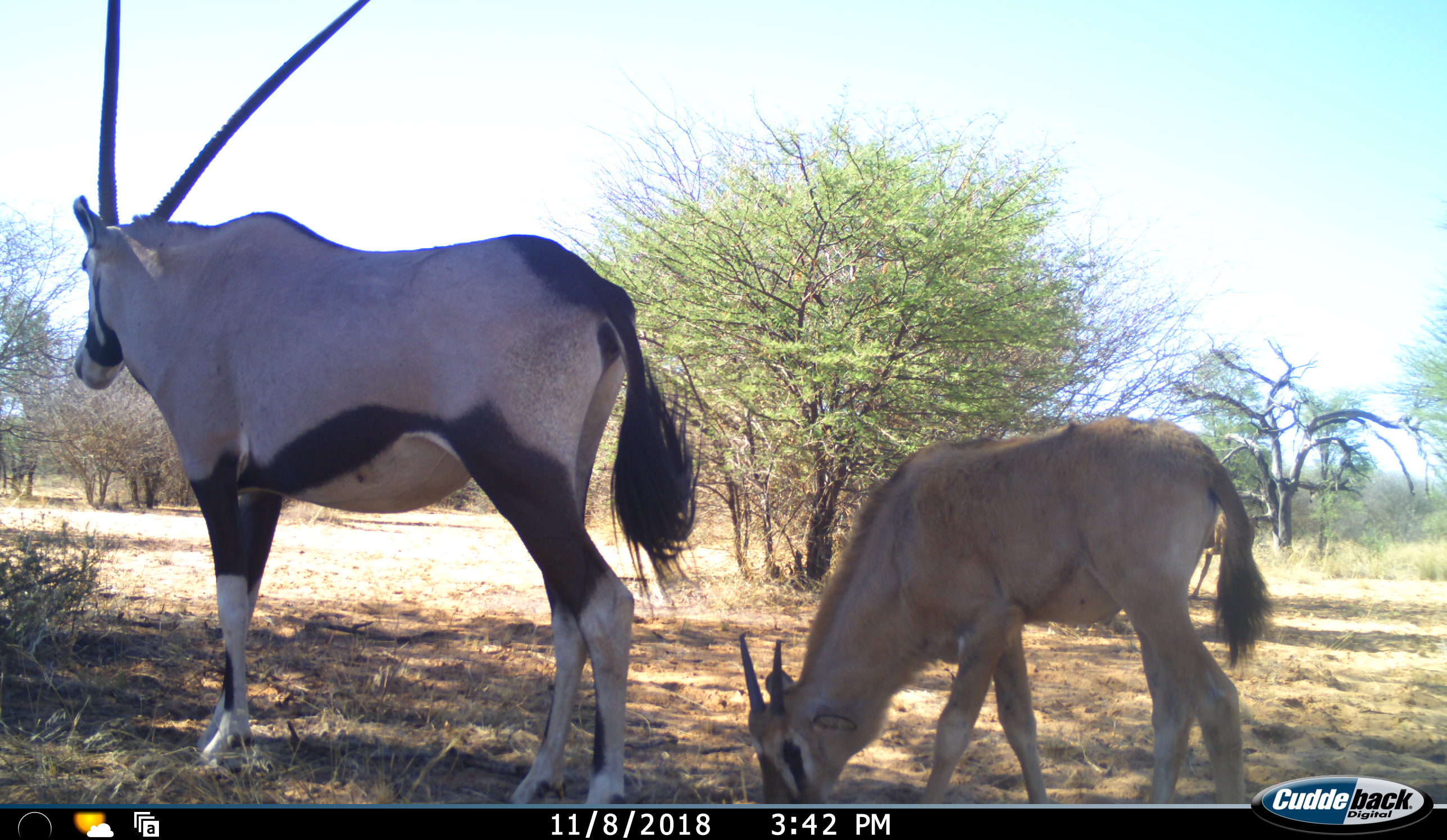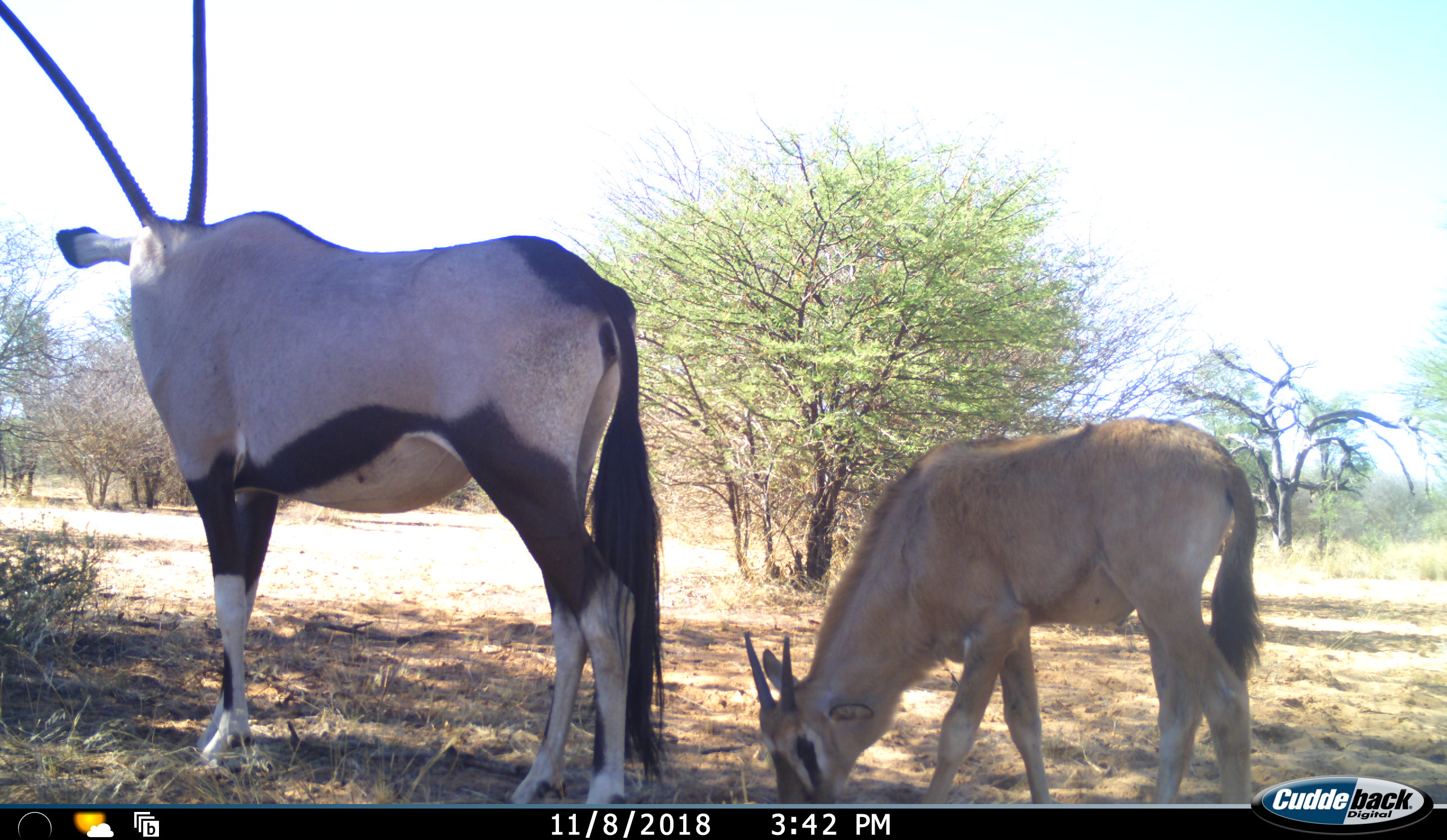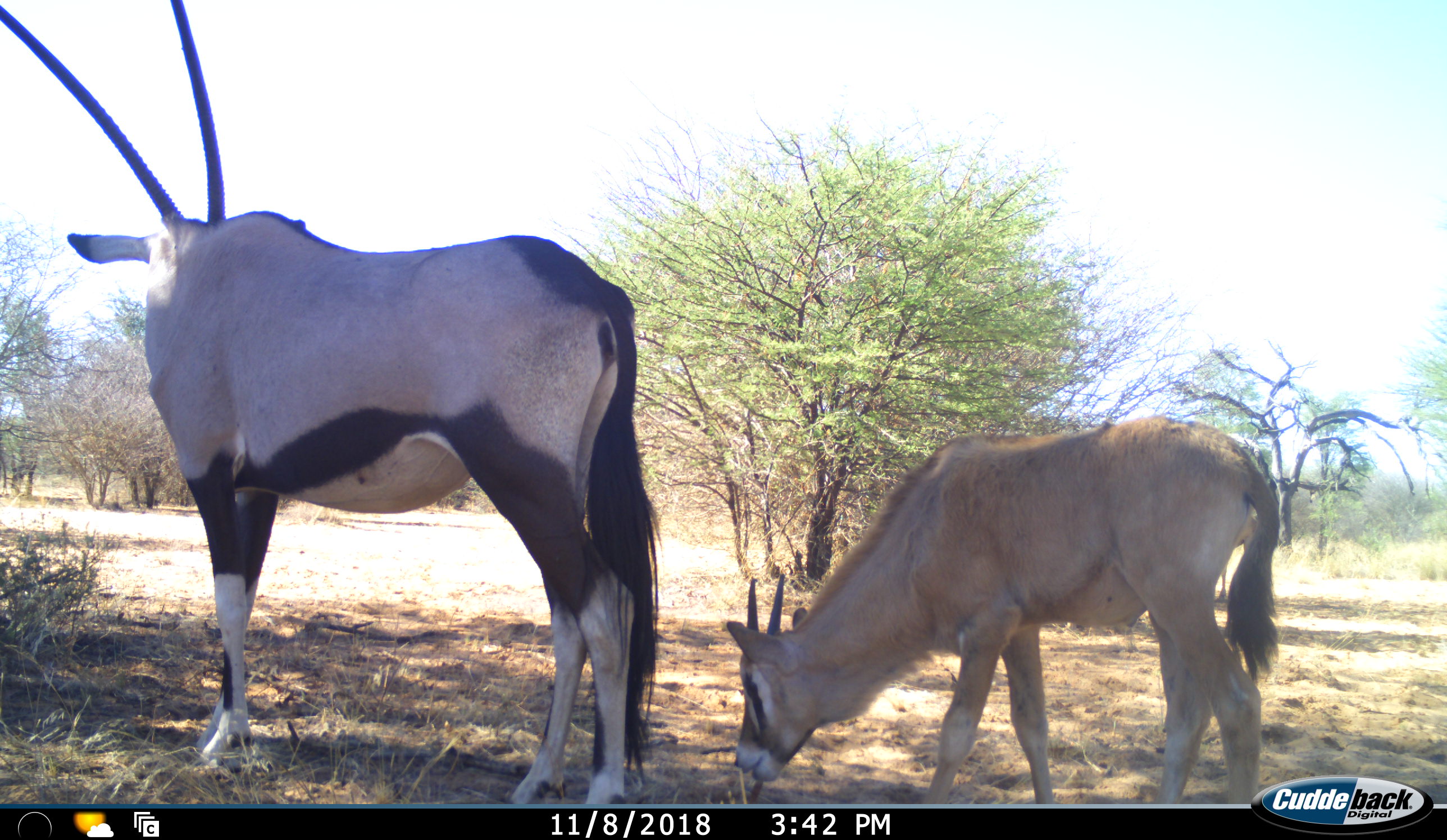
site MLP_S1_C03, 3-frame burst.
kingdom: Animalia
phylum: Chordata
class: Mammalia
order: Artiodactyla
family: Bovidae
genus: Oryx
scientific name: Oryx gazella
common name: gemsbok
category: oryx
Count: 2.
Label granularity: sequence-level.